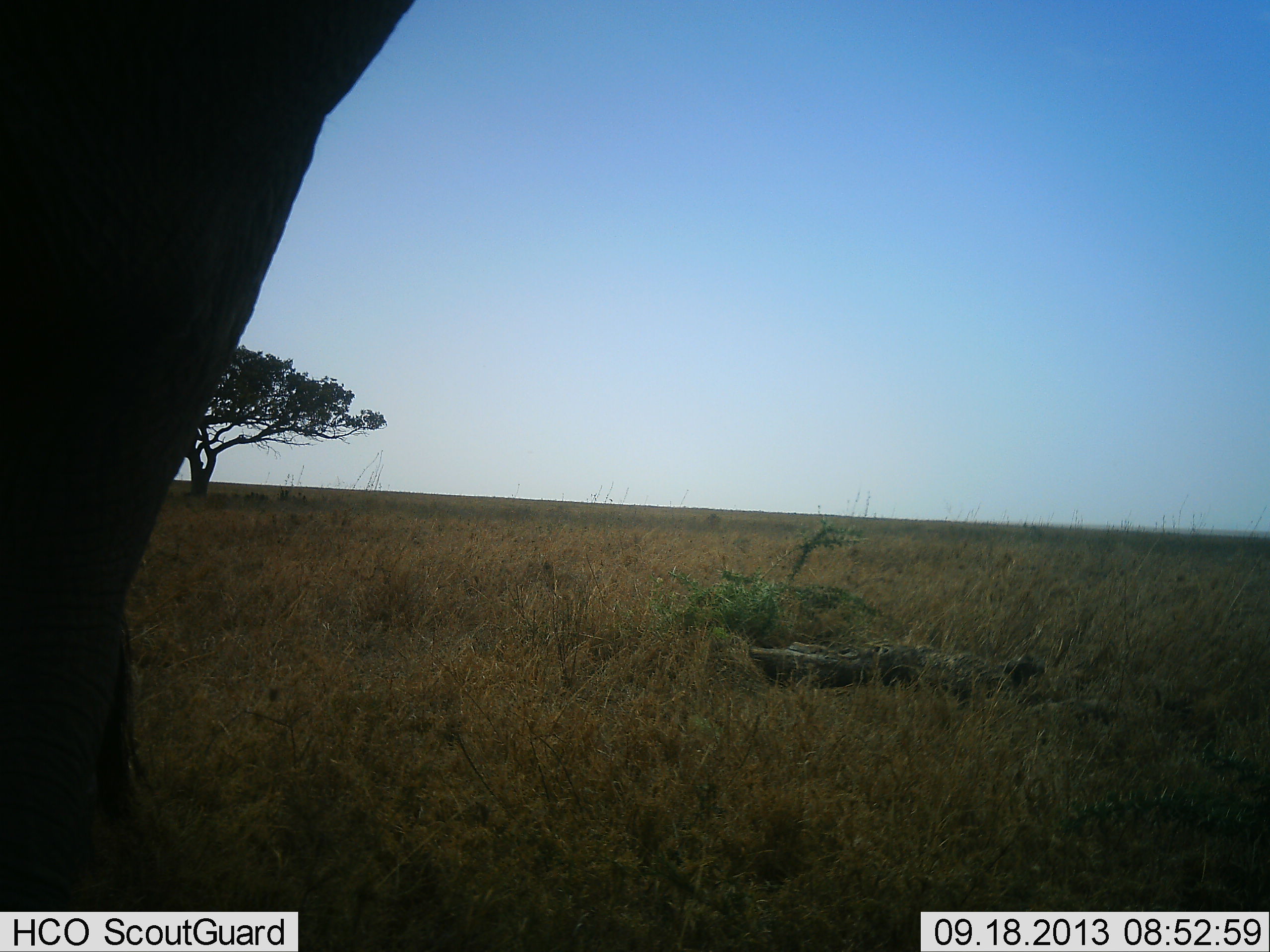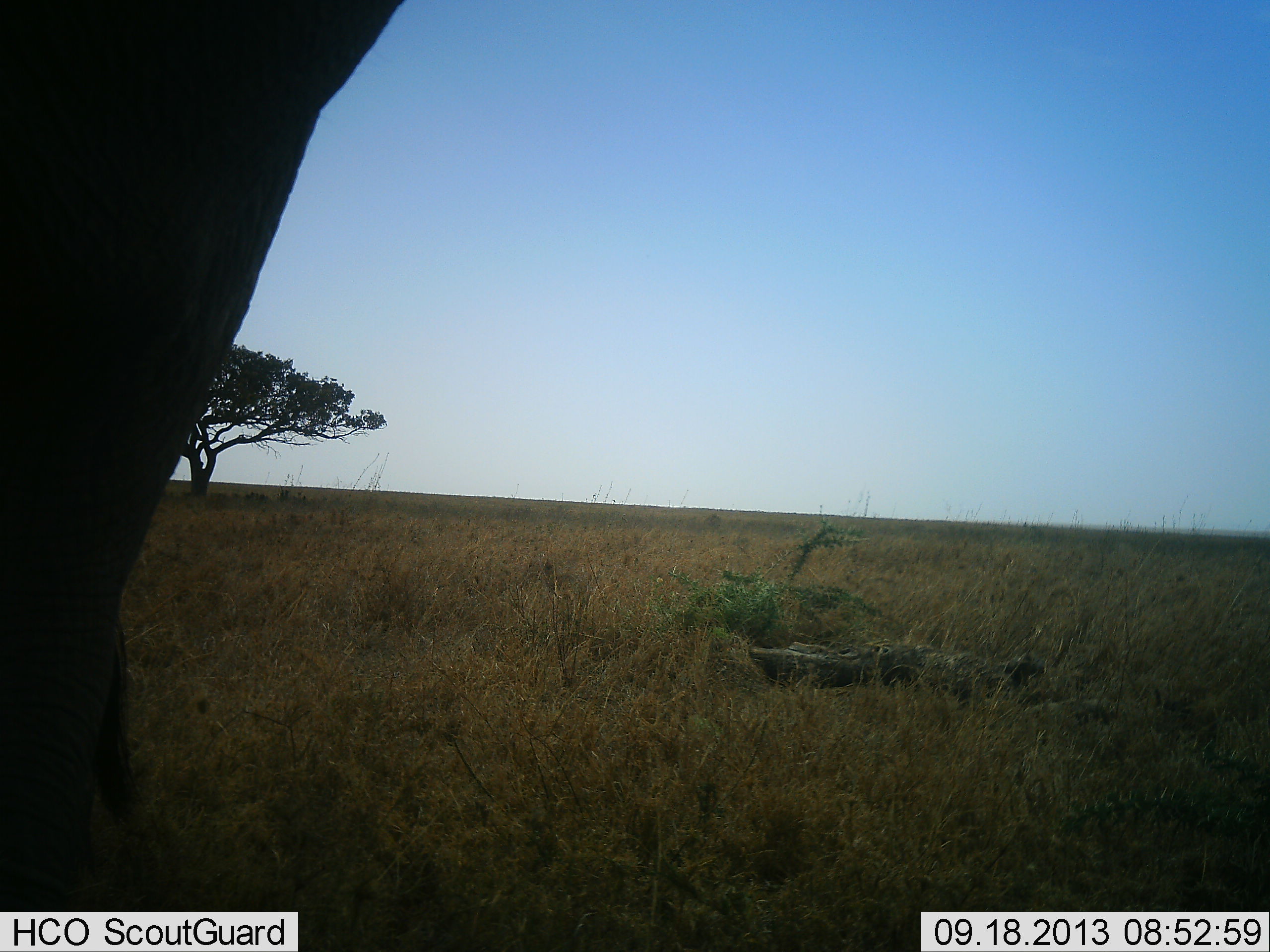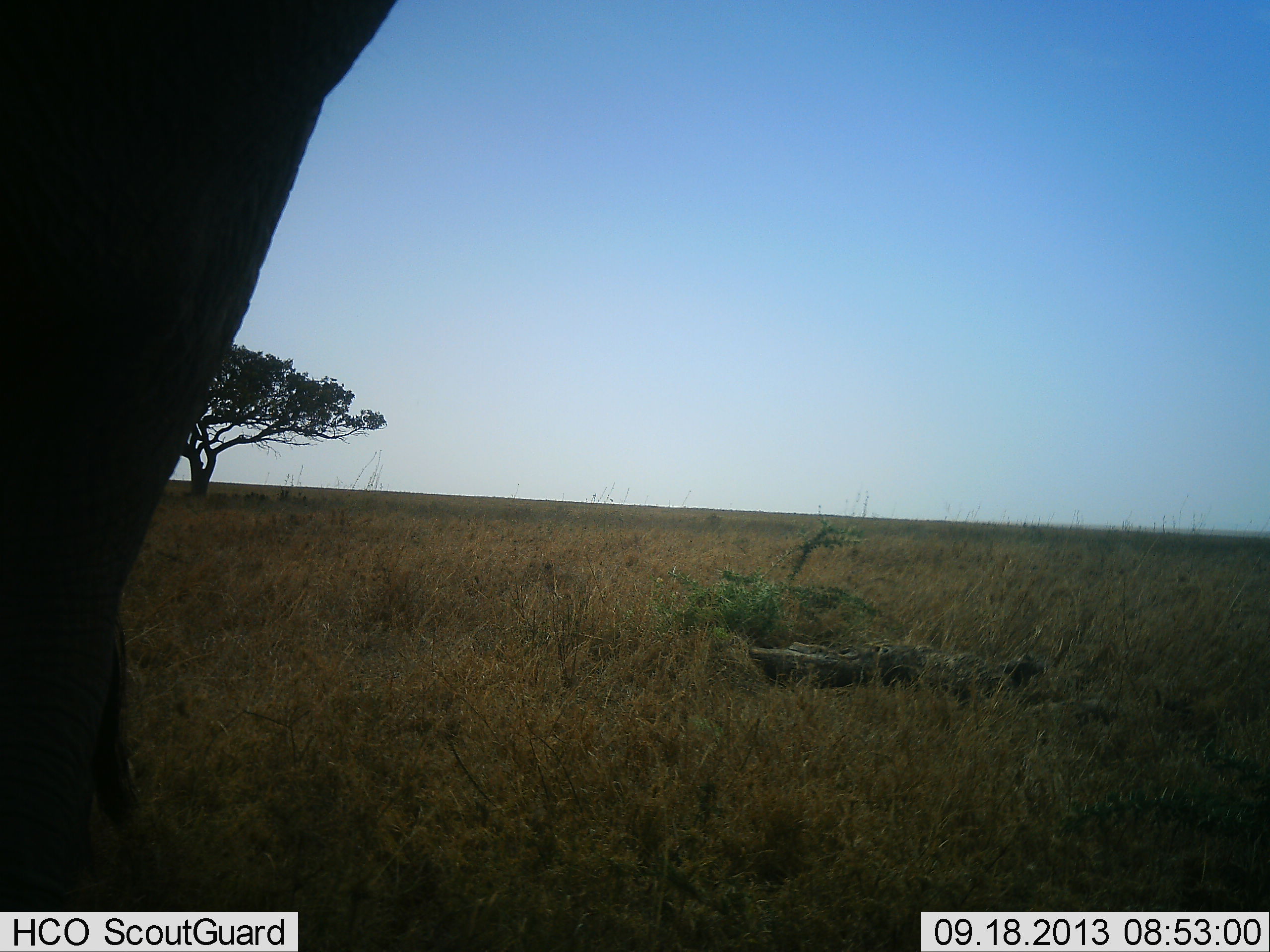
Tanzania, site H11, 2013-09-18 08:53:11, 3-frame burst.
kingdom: Animalia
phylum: Chordata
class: Mammalia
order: Proboscidea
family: Elephantidae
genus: Loxodonta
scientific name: Loxodonta africana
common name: african bush elephant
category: elephant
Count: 1.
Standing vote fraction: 94%.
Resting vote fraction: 0%.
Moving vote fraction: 12%.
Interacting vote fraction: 0%.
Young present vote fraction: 0%.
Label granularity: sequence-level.